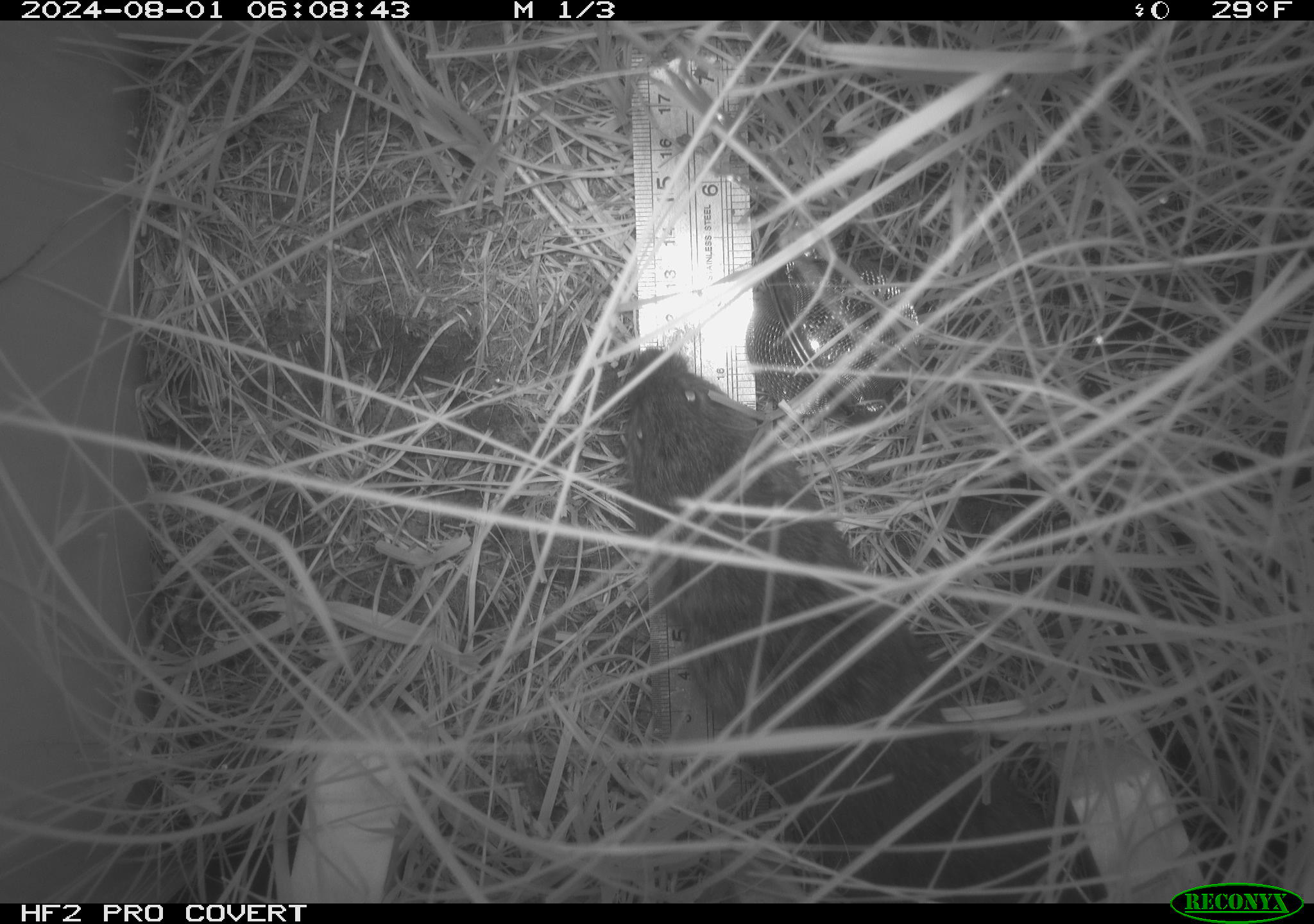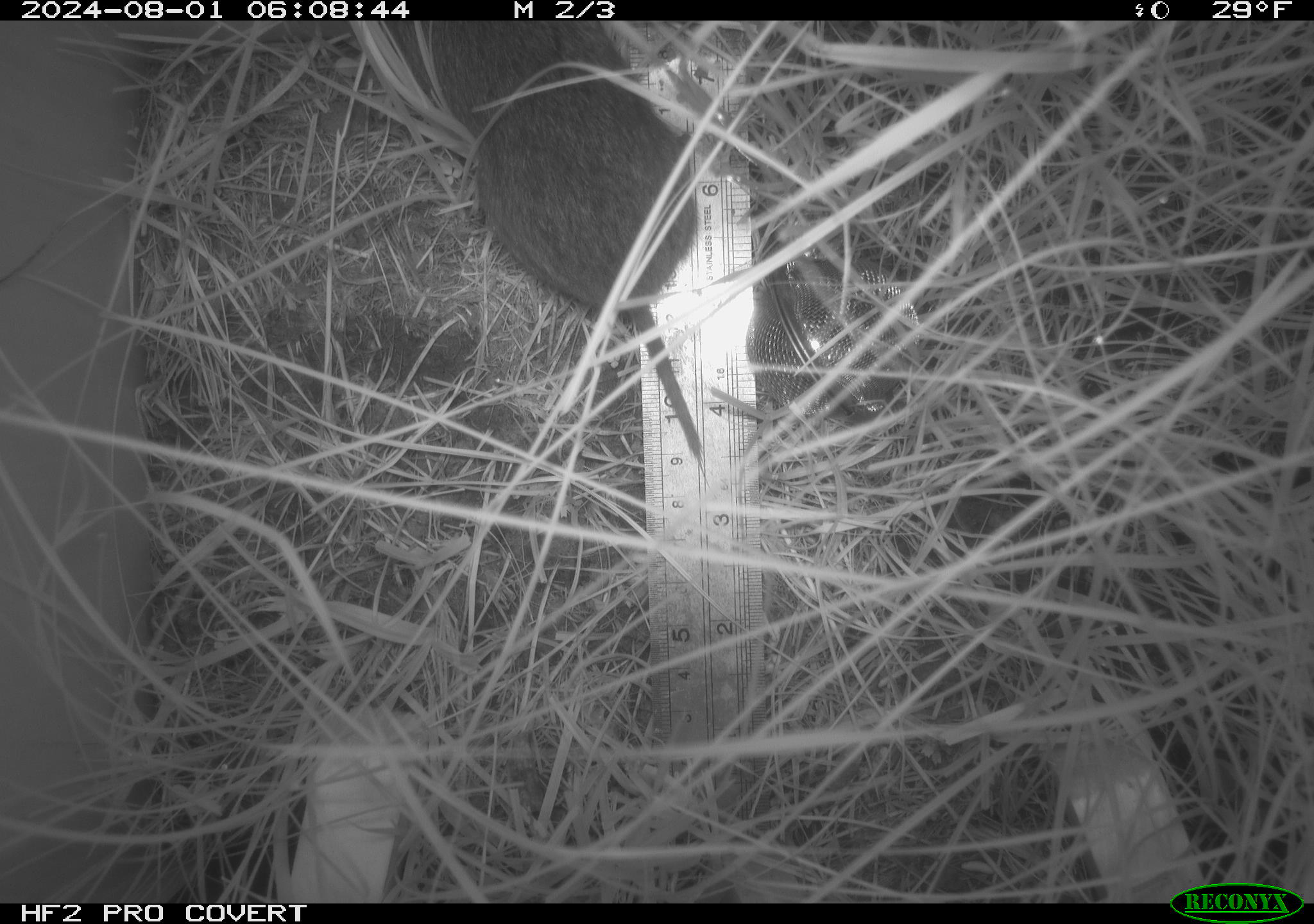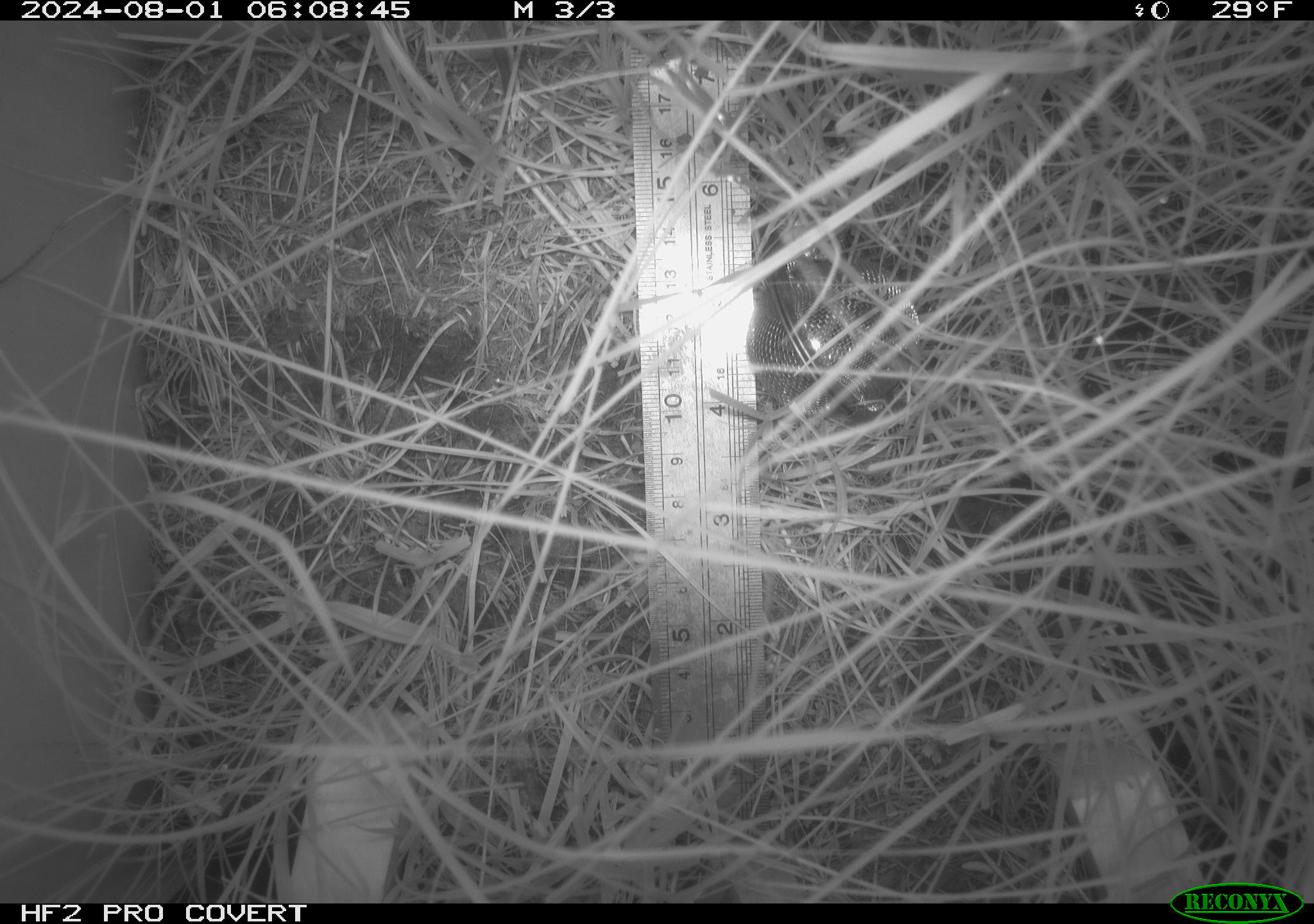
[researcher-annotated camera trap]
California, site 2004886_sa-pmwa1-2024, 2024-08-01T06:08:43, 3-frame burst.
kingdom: Animalia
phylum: Chordata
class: Mammalia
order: Rodentia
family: Cricetidae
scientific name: Arvicolinae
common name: voles, lemmings, and muskrats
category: arvicolinae subfamily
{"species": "arvicolinae subfamily (voles, lemmings, and muskrats) (Arvicolinae)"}